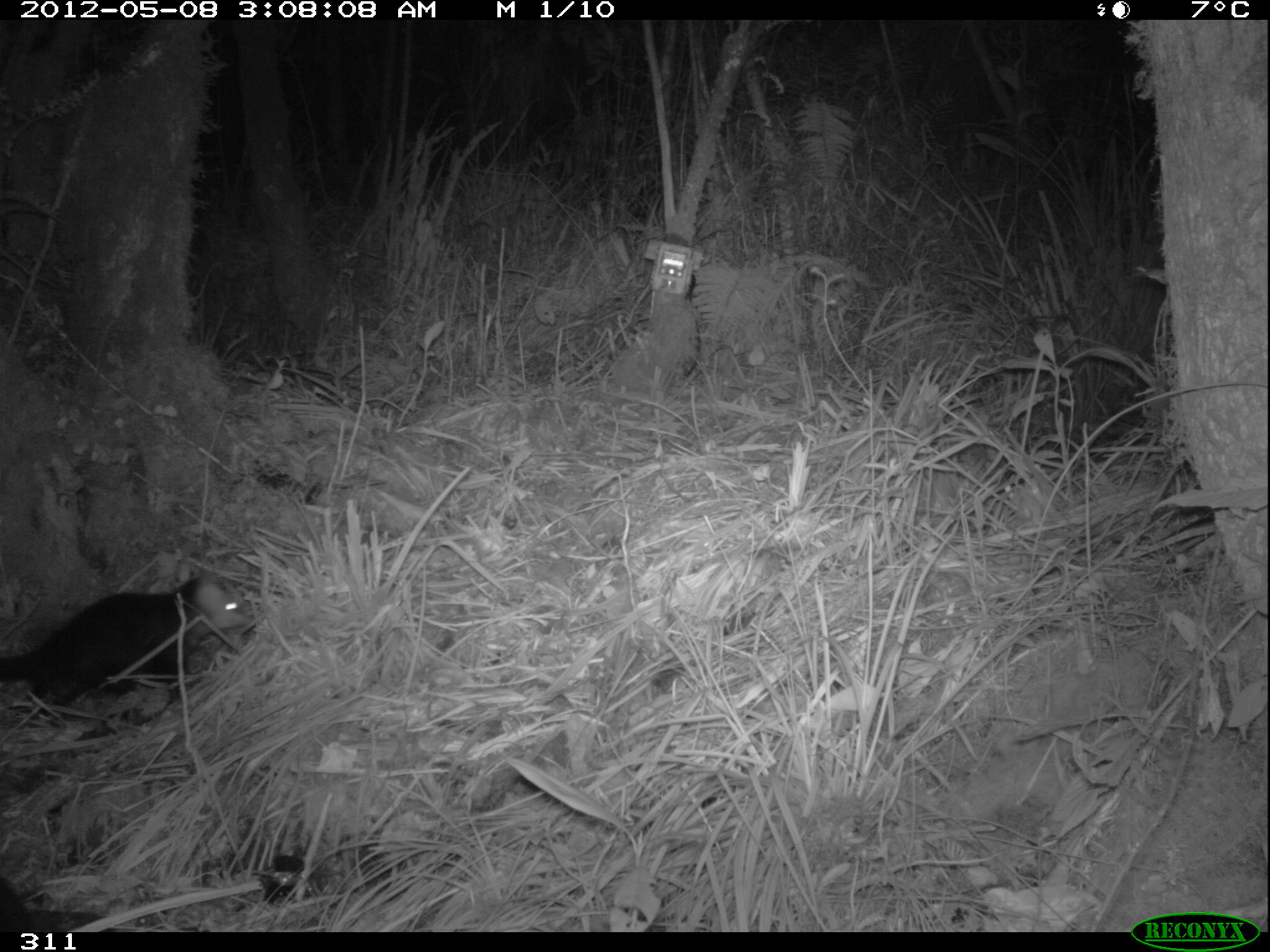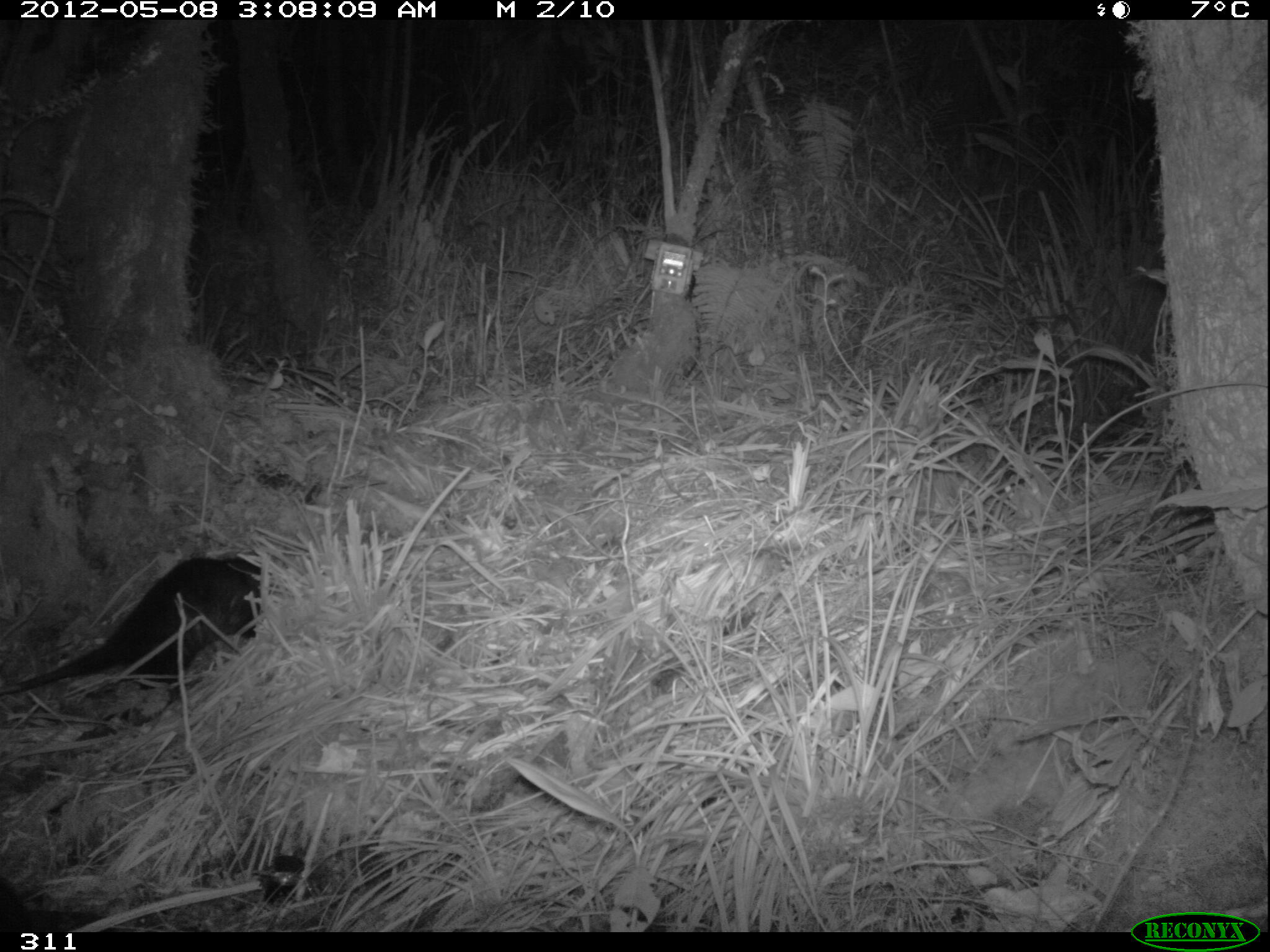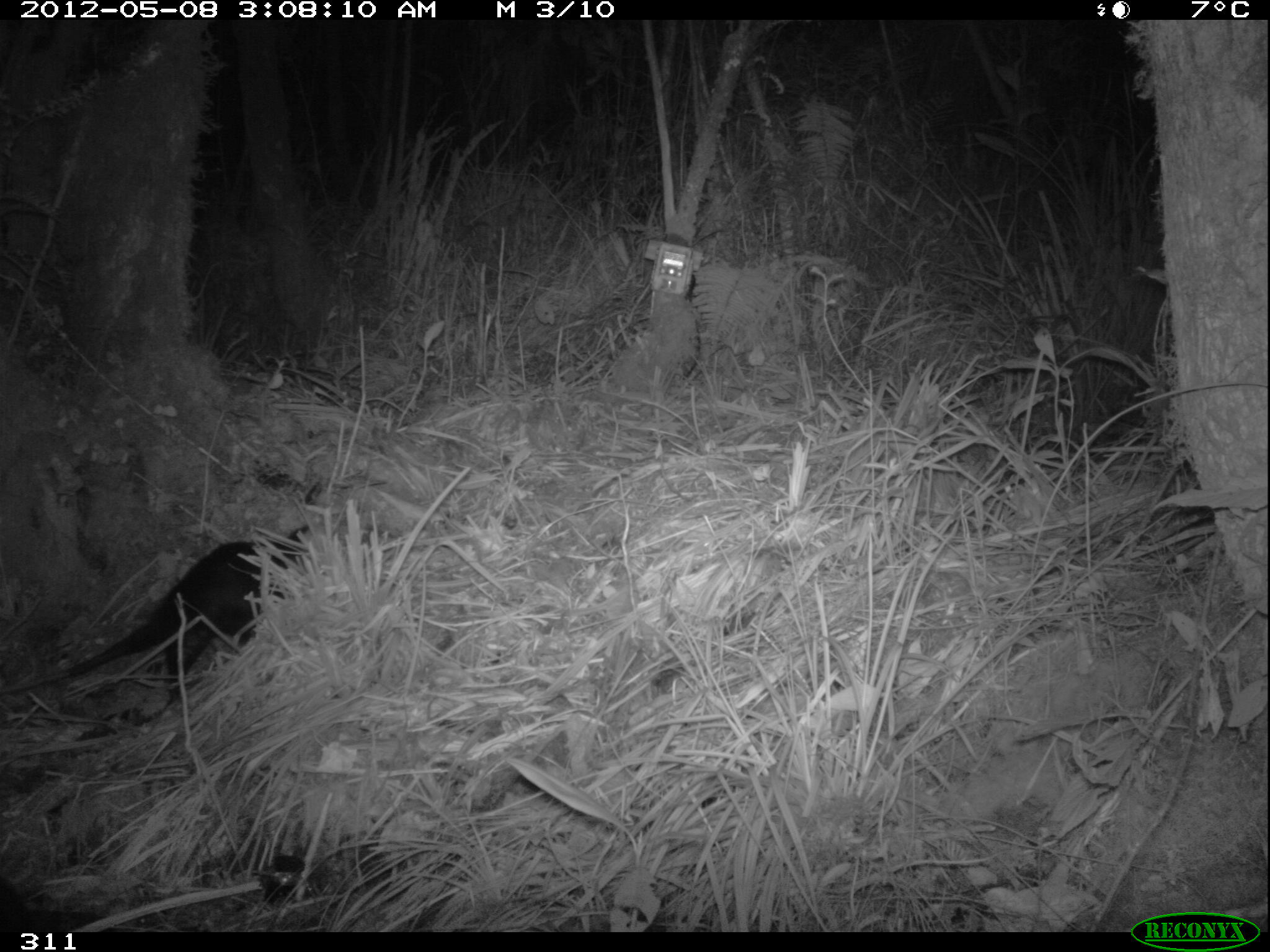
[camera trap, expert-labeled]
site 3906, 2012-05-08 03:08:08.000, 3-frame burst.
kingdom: Animalia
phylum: Chordata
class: Mammalia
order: Didelphimorphia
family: Didelphidae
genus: Didelphis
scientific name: Didelphis pernigra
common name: andean white-eared opossum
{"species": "Didelphis pernigra (andean white-eared opossum)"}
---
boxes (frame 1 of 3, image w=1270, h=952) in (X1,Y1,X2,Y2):
didelphis pernigra: (0,571,255,725); (0,875,30,932)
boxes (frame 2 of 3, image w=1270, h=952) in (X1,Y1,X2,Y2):
didelphis pernigra: (0,555,260,697); (0,875,30,932)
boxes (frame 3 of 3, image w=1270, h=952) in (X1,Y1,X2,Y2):
didelphis pernigra: (1,522,312,706); (0,875,30,932)